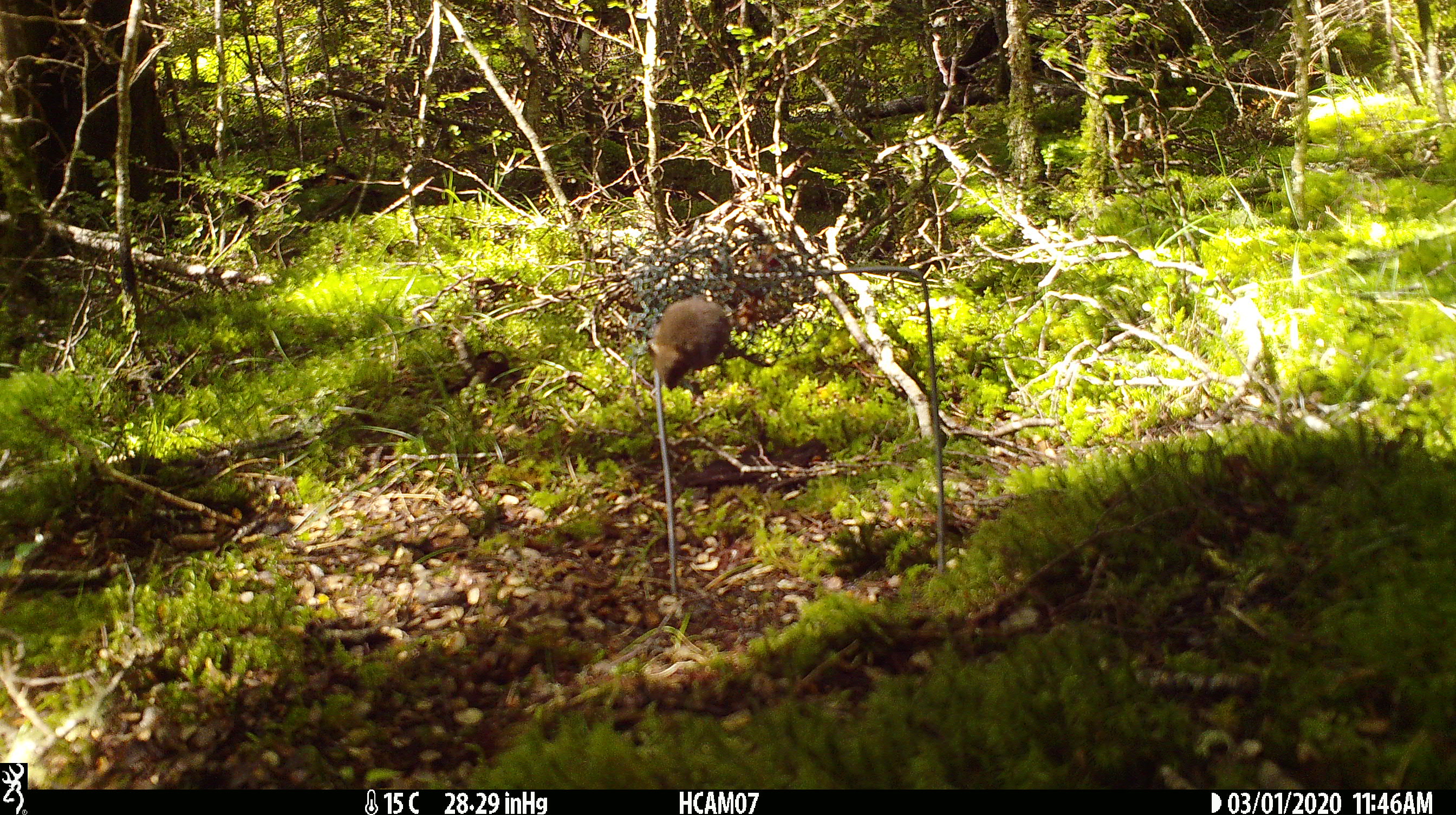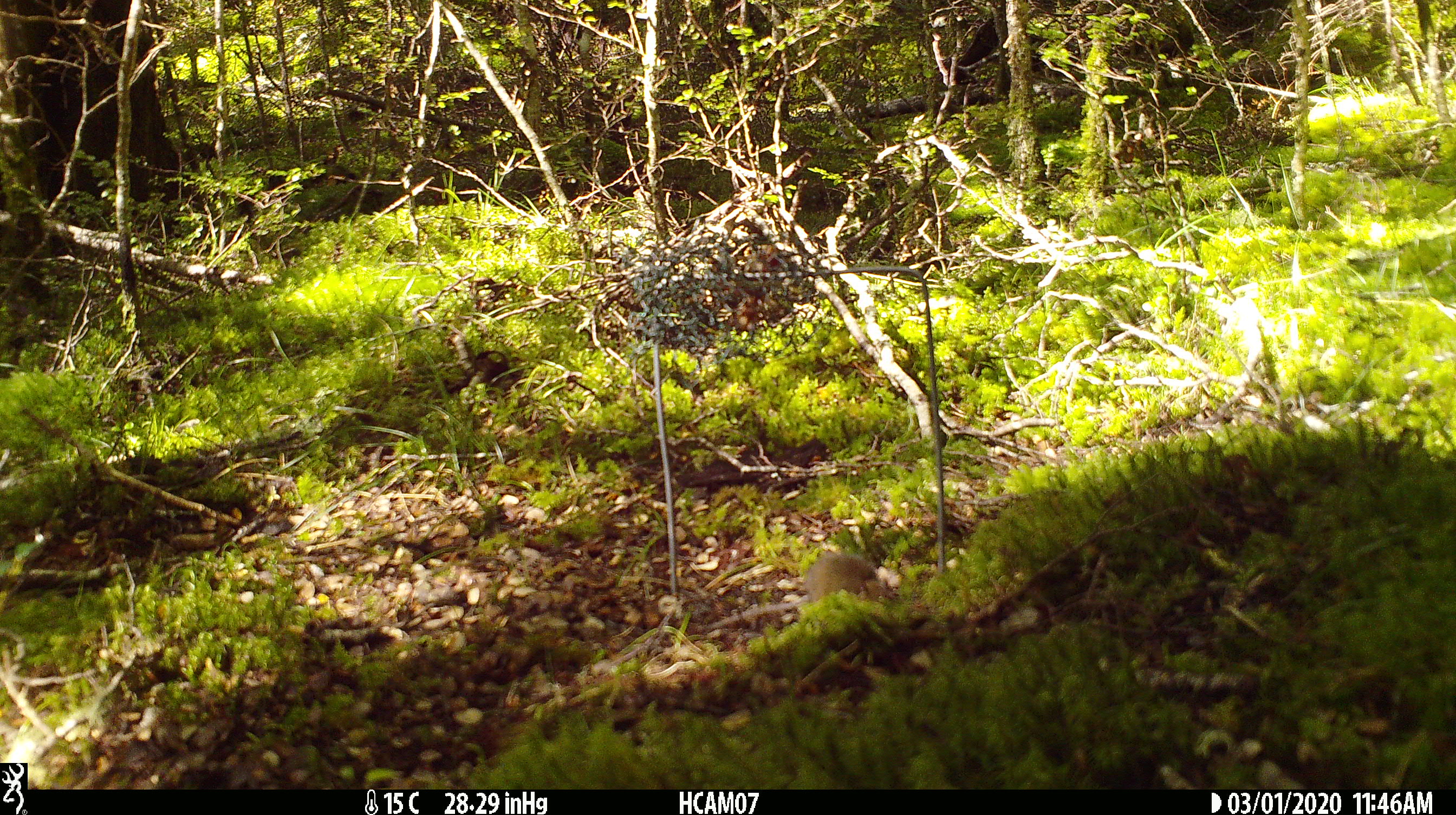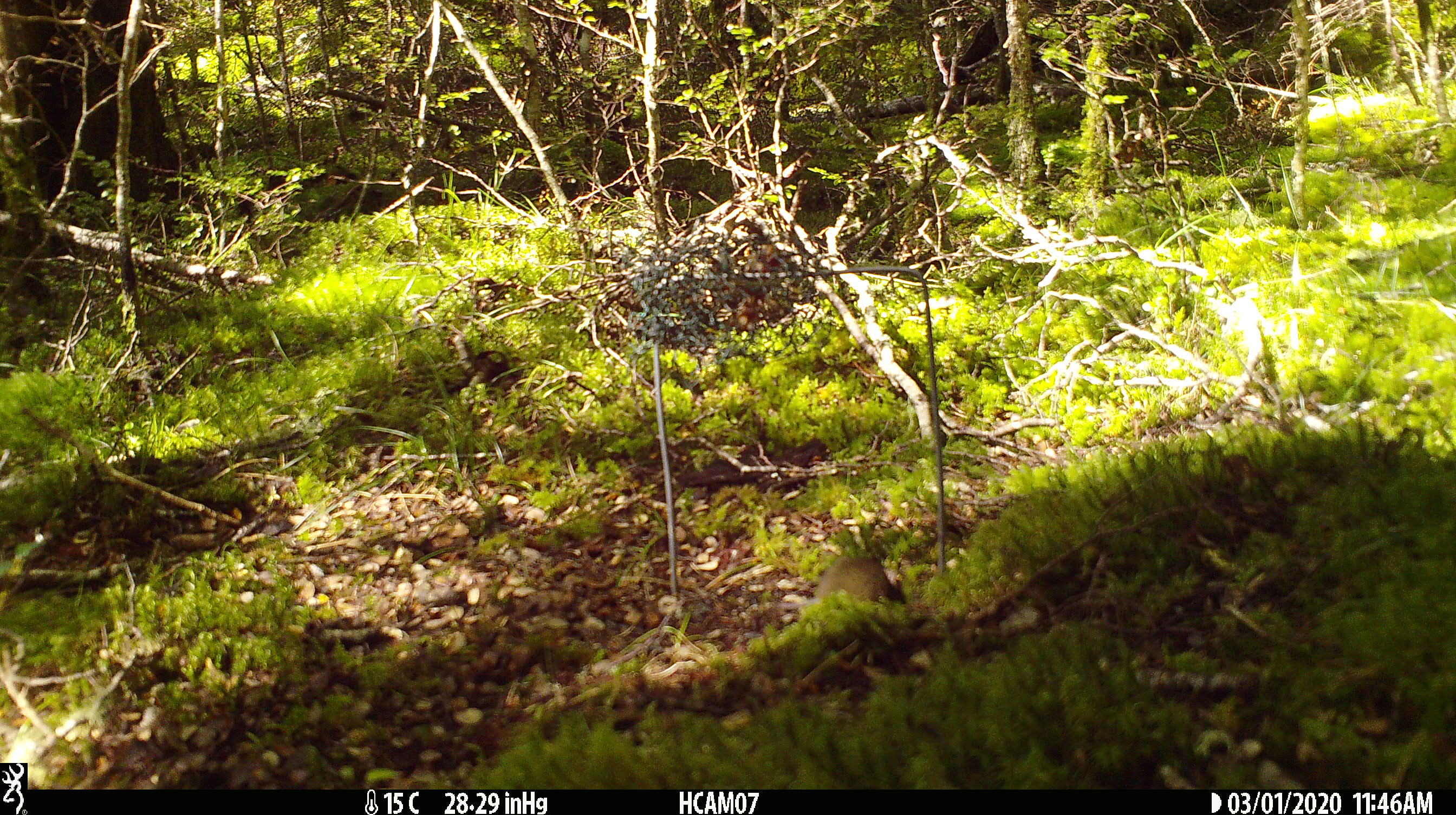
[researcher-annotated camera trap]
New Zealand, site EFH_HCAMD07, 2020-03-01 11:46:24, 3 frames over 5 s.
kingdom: Animalia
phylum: Chordata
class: Mammalia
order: Rodentia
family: Muridae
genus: Mus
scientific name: Mus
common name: mouse